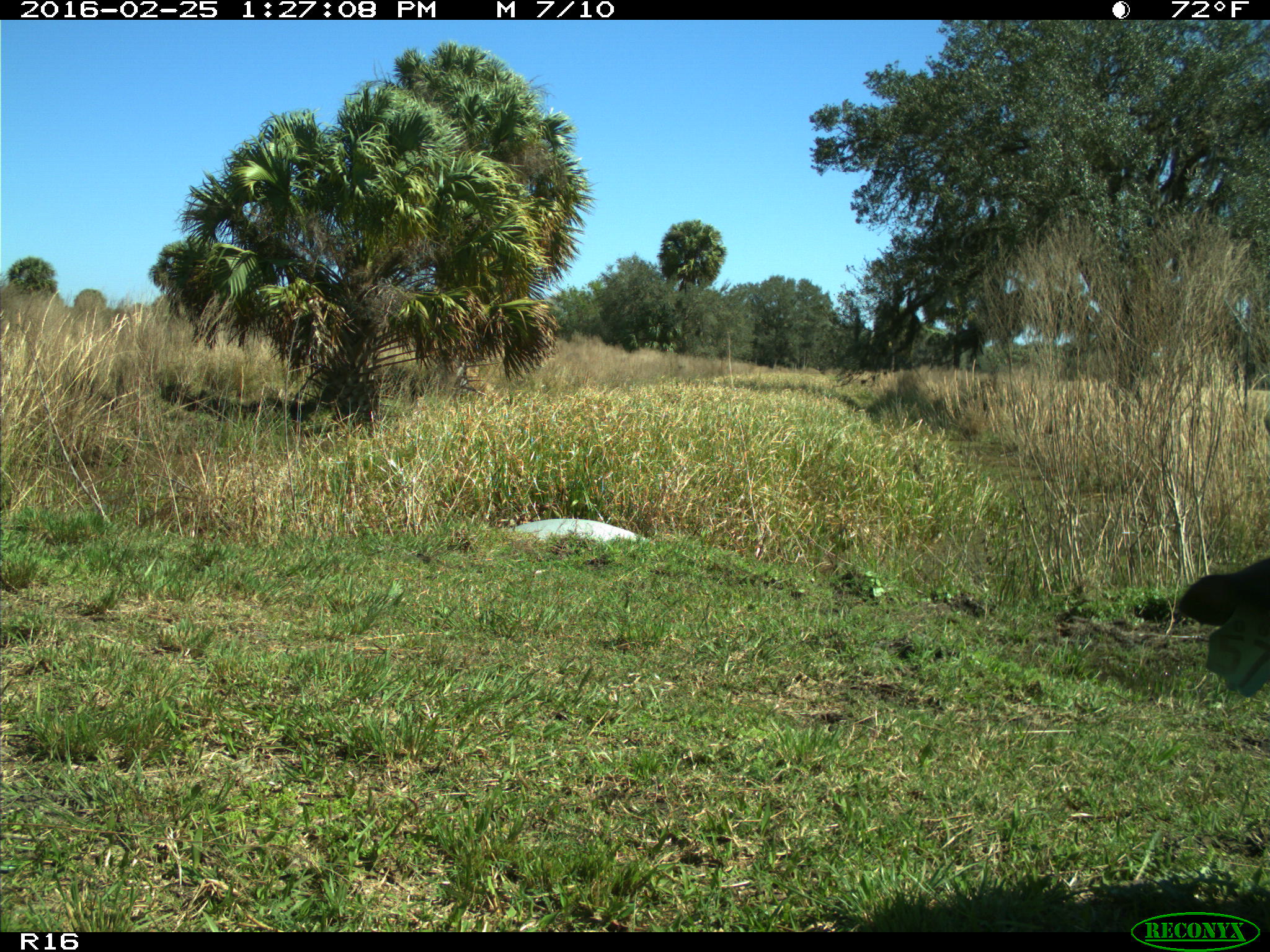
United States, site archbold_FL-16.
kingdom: Animalia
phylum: Chordata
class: Mammalia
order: Artiodactyla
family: Bovidae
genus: Bos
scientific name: Bos taurus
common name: domestic cow